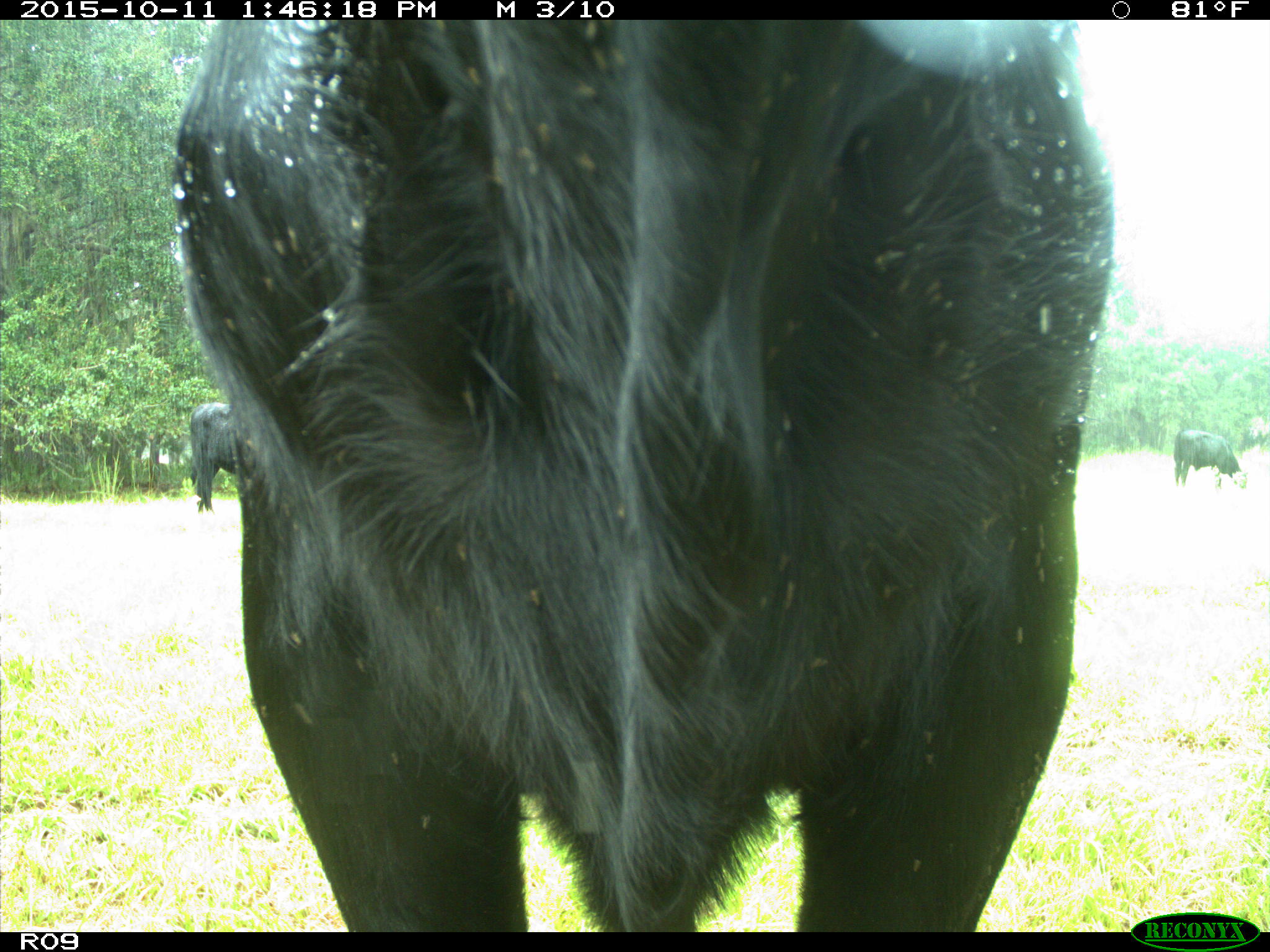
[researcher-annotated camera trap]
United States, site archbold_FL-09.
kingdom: Animalia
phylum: Chordata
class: Mammalia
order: Artiodactyla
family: Bovidae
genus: Bos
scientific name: Bos taurus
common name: domestic cow